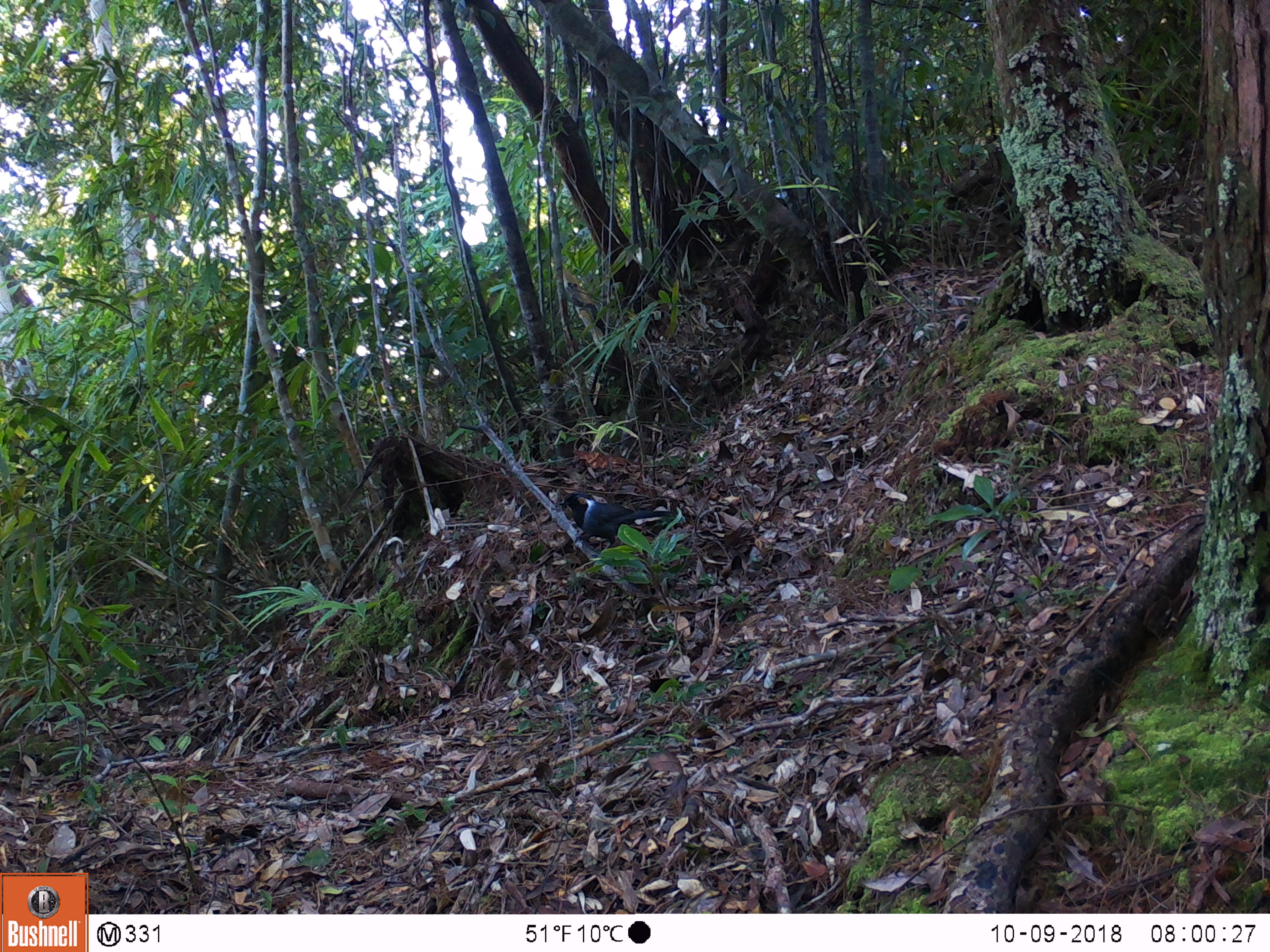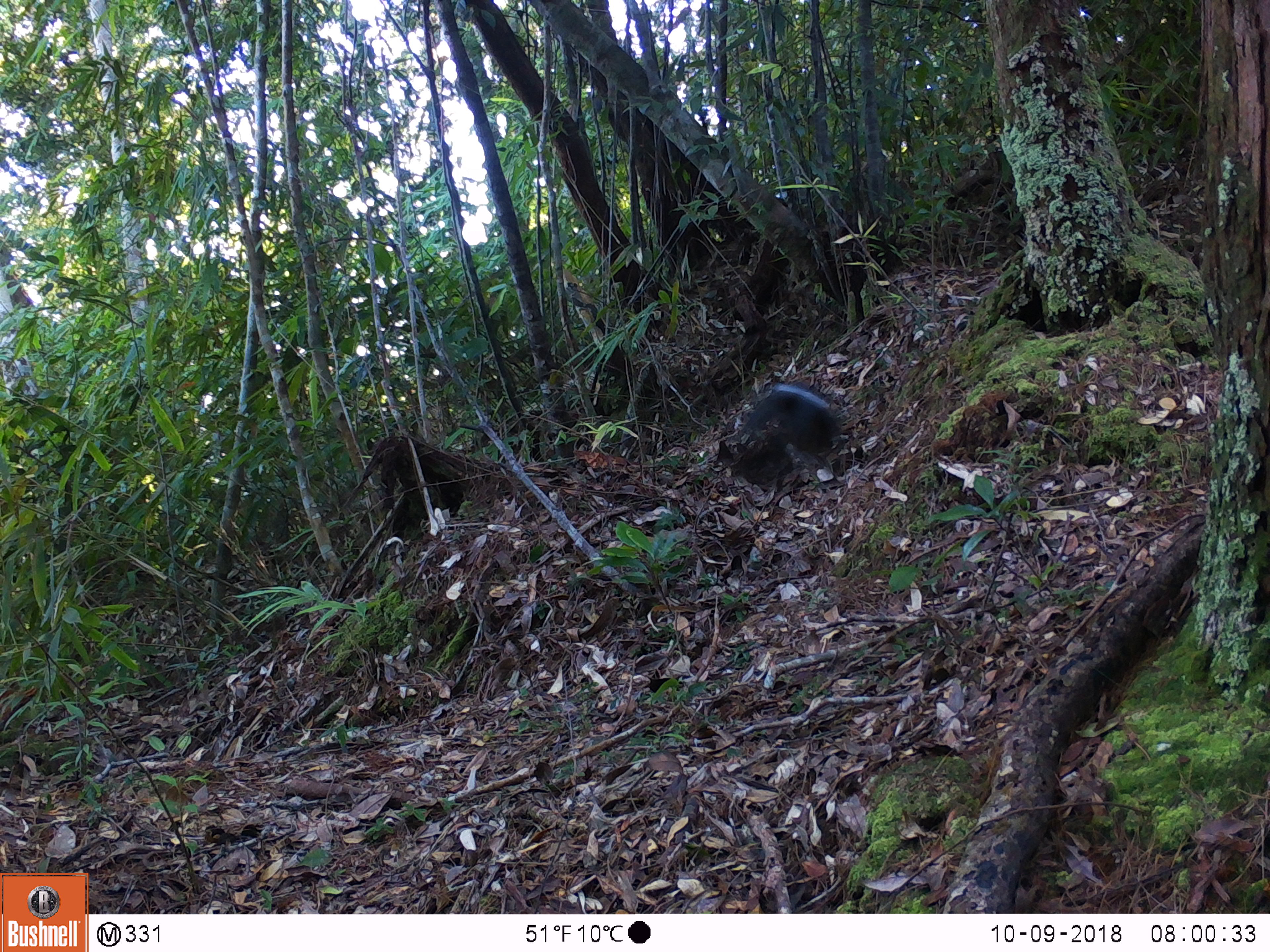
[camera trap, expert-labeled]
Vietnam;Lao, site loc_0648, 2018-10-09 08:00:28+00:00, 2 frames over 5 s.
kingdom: Animalia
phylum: Chordata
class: Aves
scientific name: Aves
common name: bird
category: unidentified bird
Unidentified bird (bird) (Aves). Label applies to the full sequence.